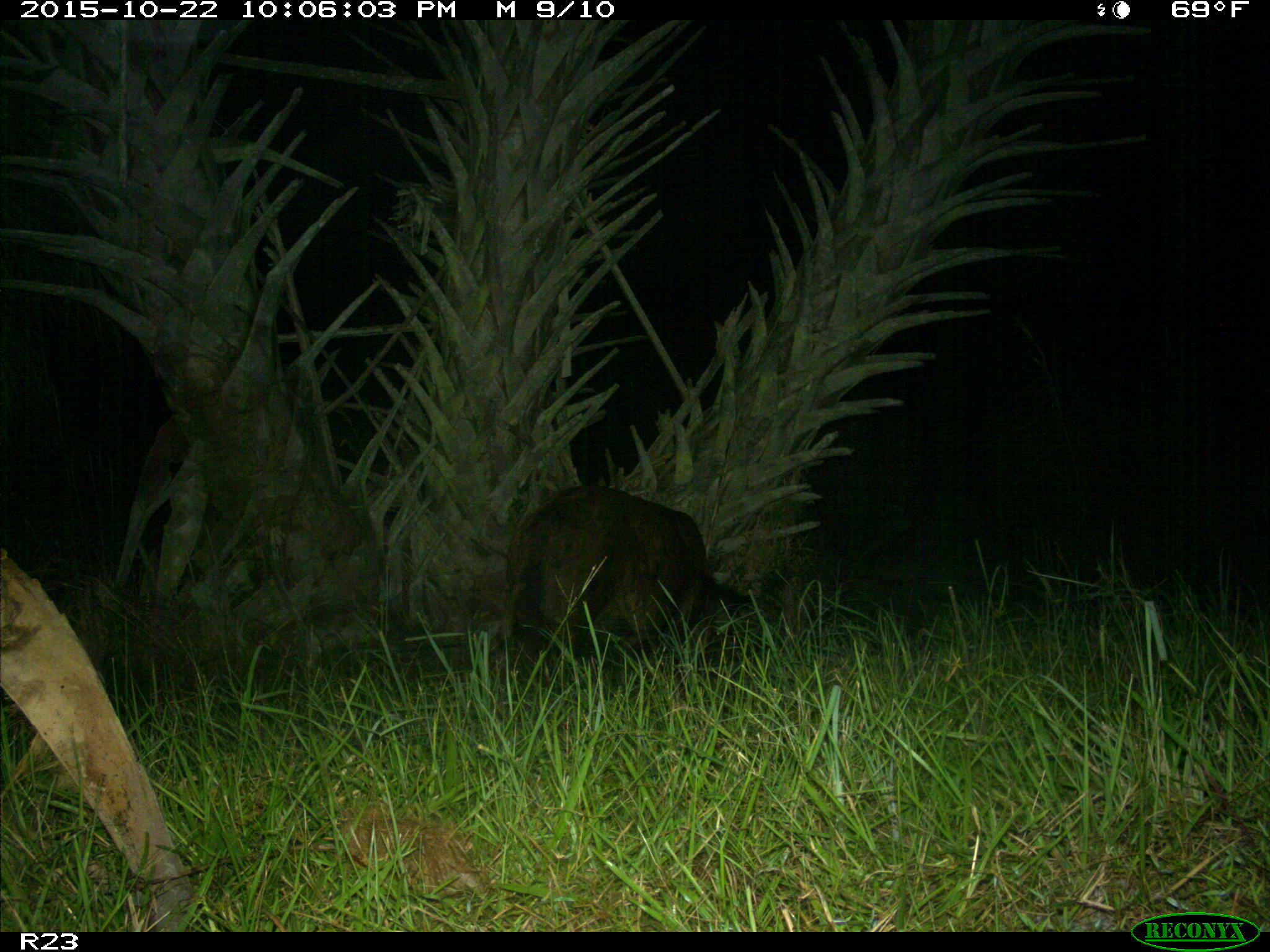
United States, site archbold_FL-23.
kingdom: Animalia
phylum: Chordata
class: Mammalia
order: Artiodactyla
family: Suidae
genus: Sus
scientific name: Sus scrofa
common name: wild boar